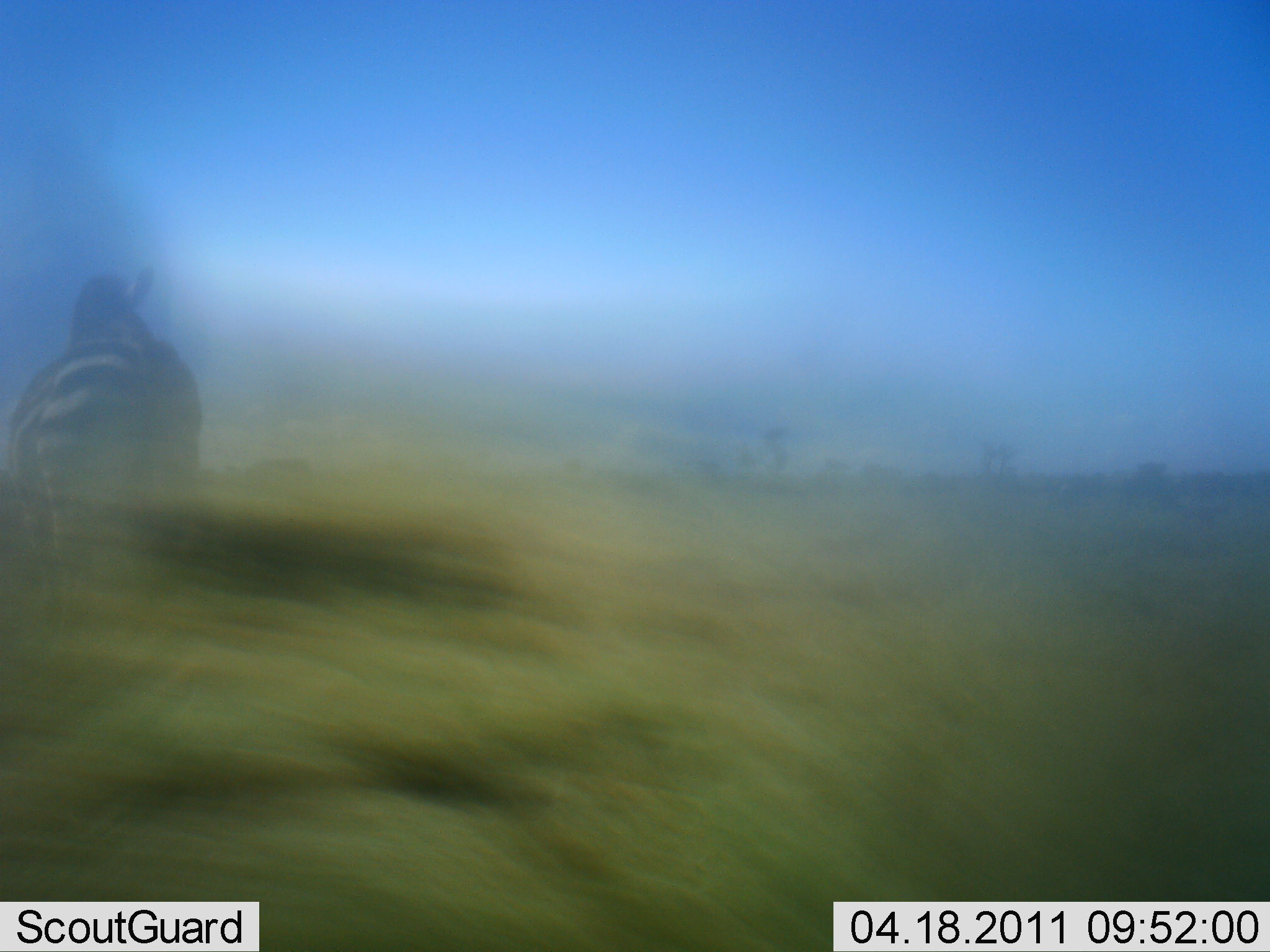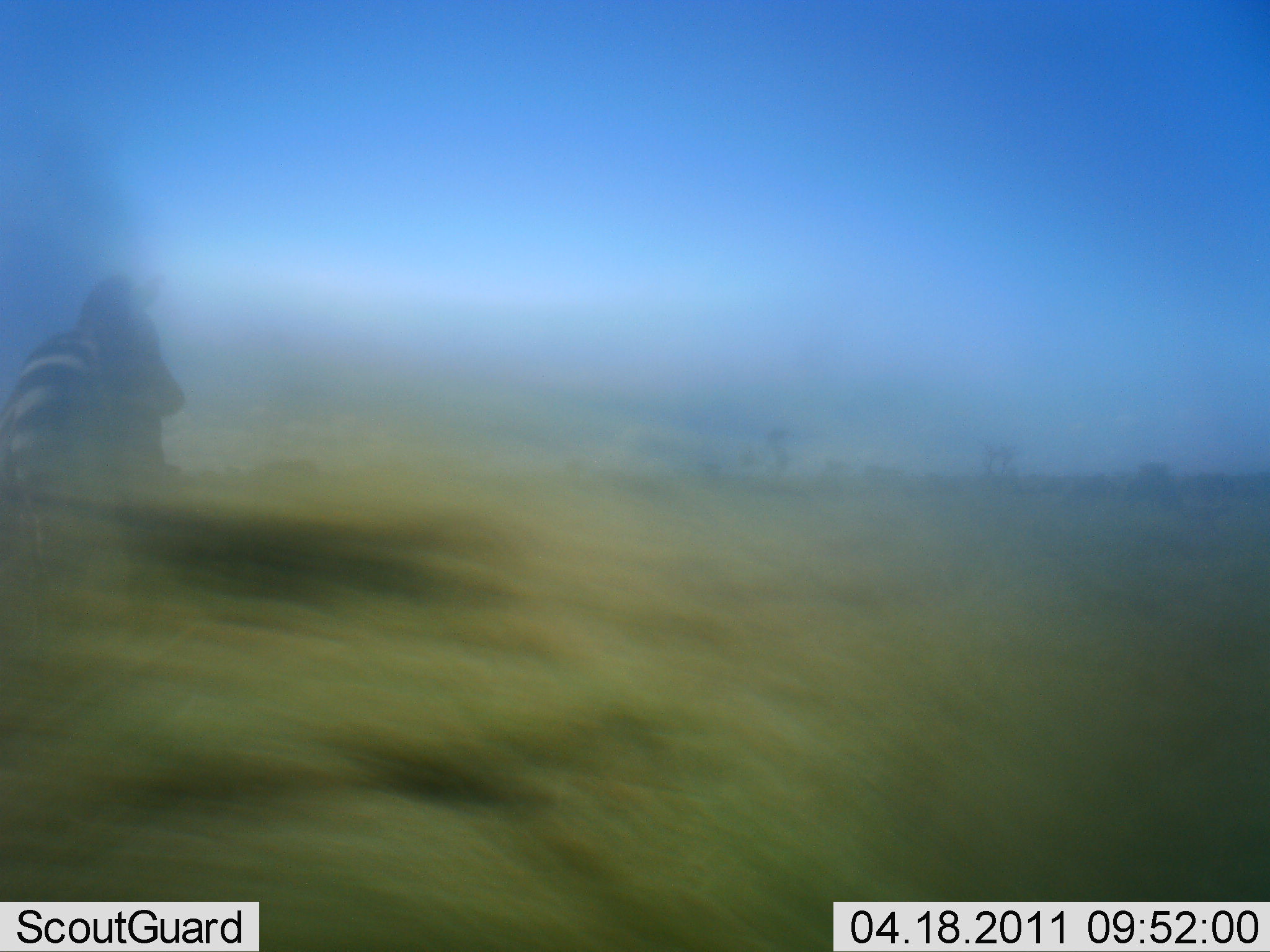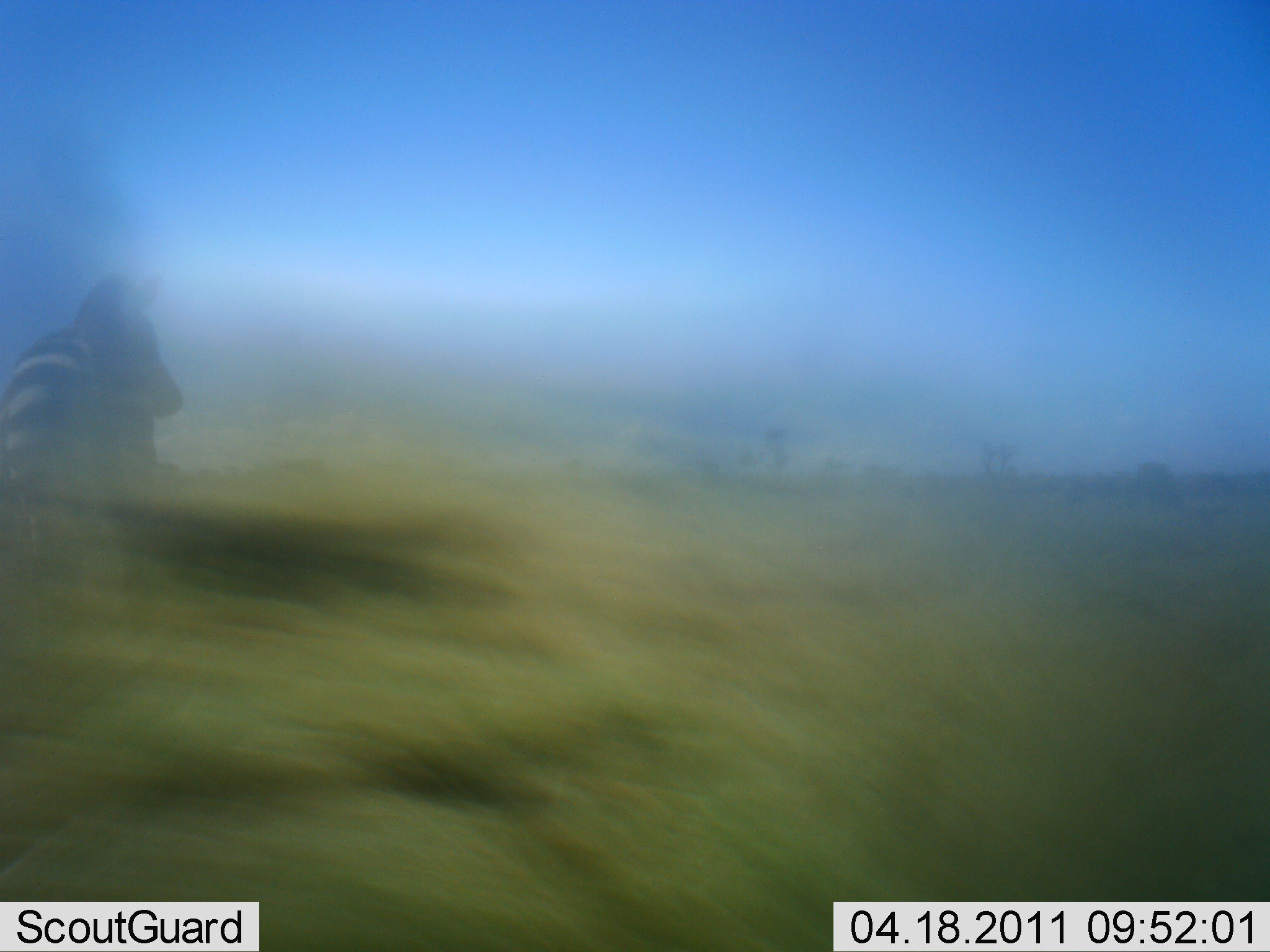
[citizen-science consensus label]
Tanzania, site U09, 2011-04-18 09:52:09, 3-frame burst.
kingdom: Animalia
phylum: Chordata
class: Mammalia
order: Perissodactyla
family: Equidae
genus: Equus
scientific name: Equus quagga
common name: plains zebra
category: zebra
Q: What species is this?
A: Zebra (plains zebra) (Equus quagga).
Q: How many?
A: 1.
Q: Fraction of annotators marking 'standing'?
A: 55%.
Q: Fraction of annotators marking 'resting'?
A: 0%.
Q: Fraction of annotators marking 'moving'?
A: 45%.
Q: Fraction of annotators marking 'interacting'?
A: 0%.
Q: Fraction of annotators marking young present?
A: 0%.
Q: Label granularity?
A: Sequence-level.